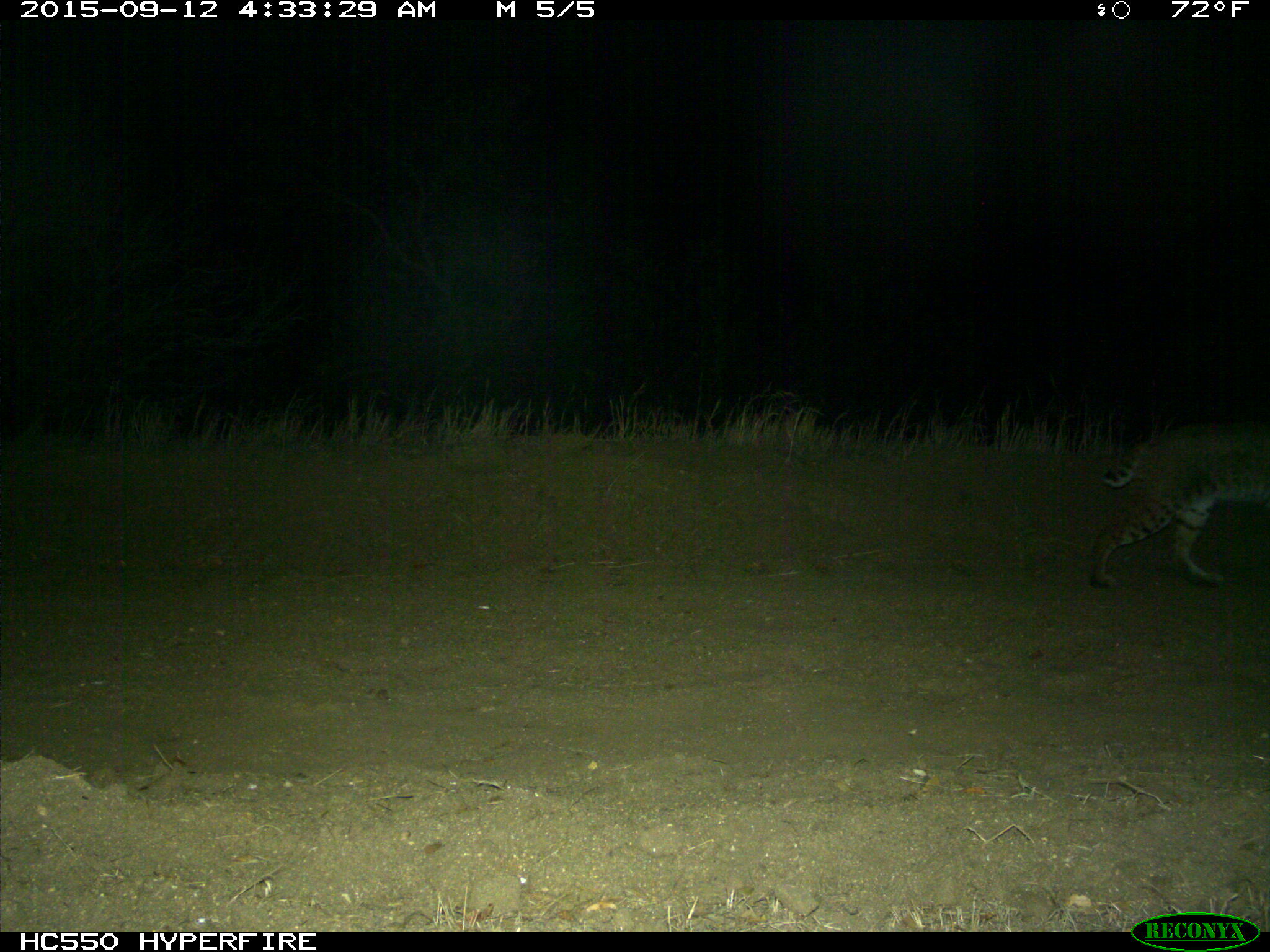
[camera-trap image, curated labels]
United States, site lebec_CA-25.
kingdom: Animalia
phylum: Chordata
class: Mammalia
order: Carnivora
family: Felidae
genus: Lynx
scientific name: Lynx rufus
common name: bobcat